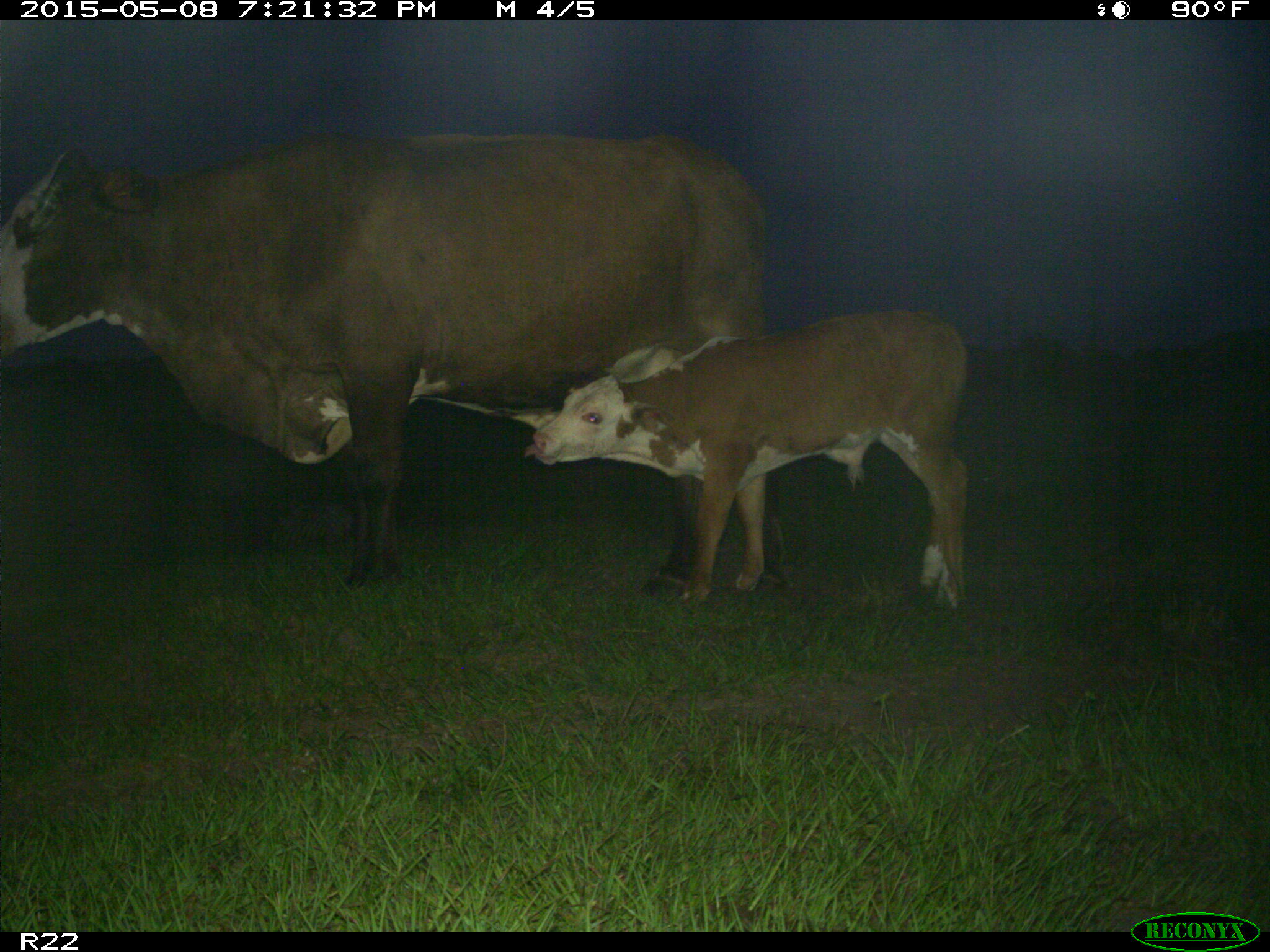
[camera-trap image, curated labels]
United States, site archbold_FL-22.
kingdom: Animalia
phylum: Chordata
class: Mammalia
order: Artiodactyla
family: Bovidae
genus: Bos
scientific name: Bos taurus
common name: domestic cow